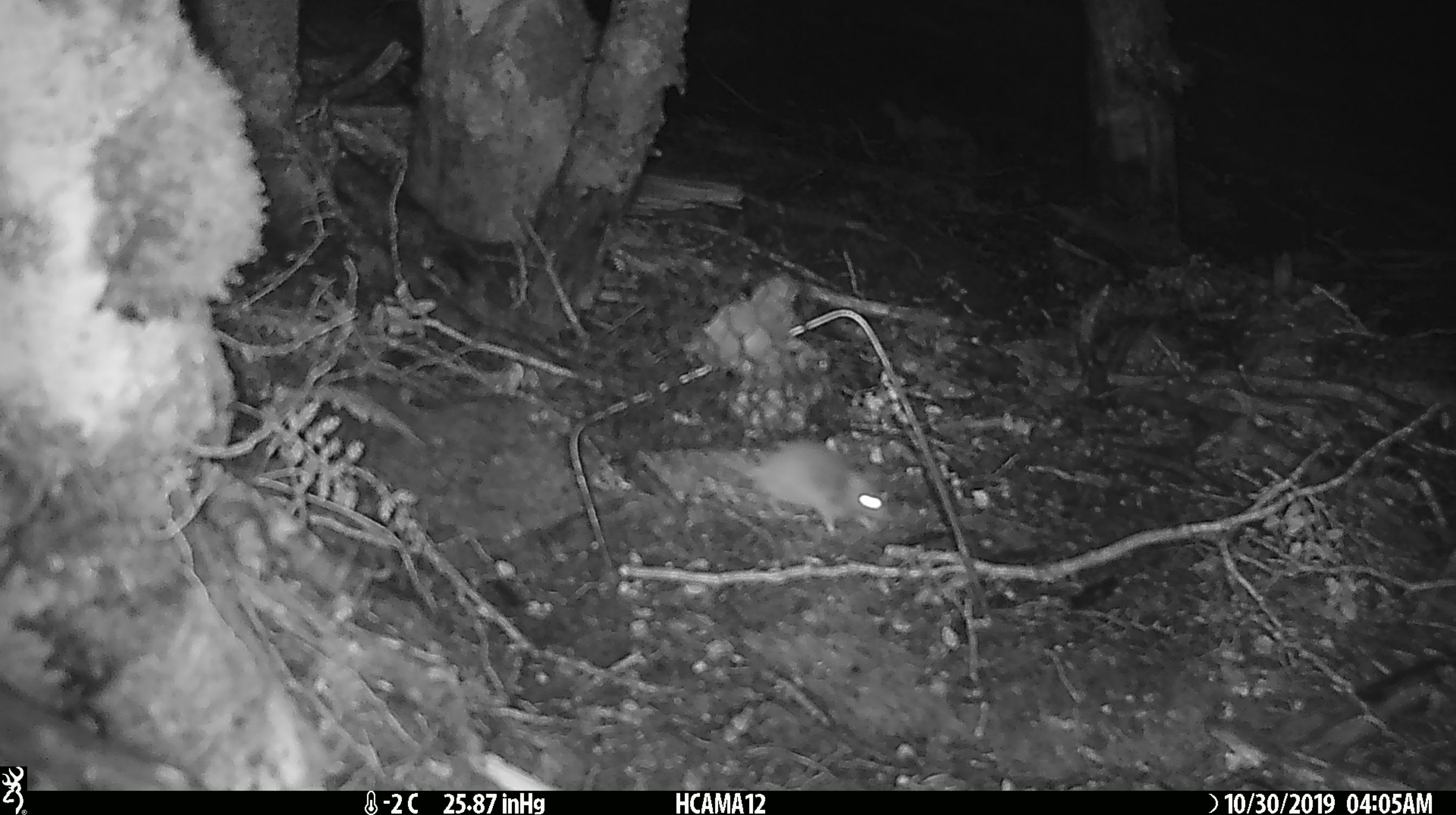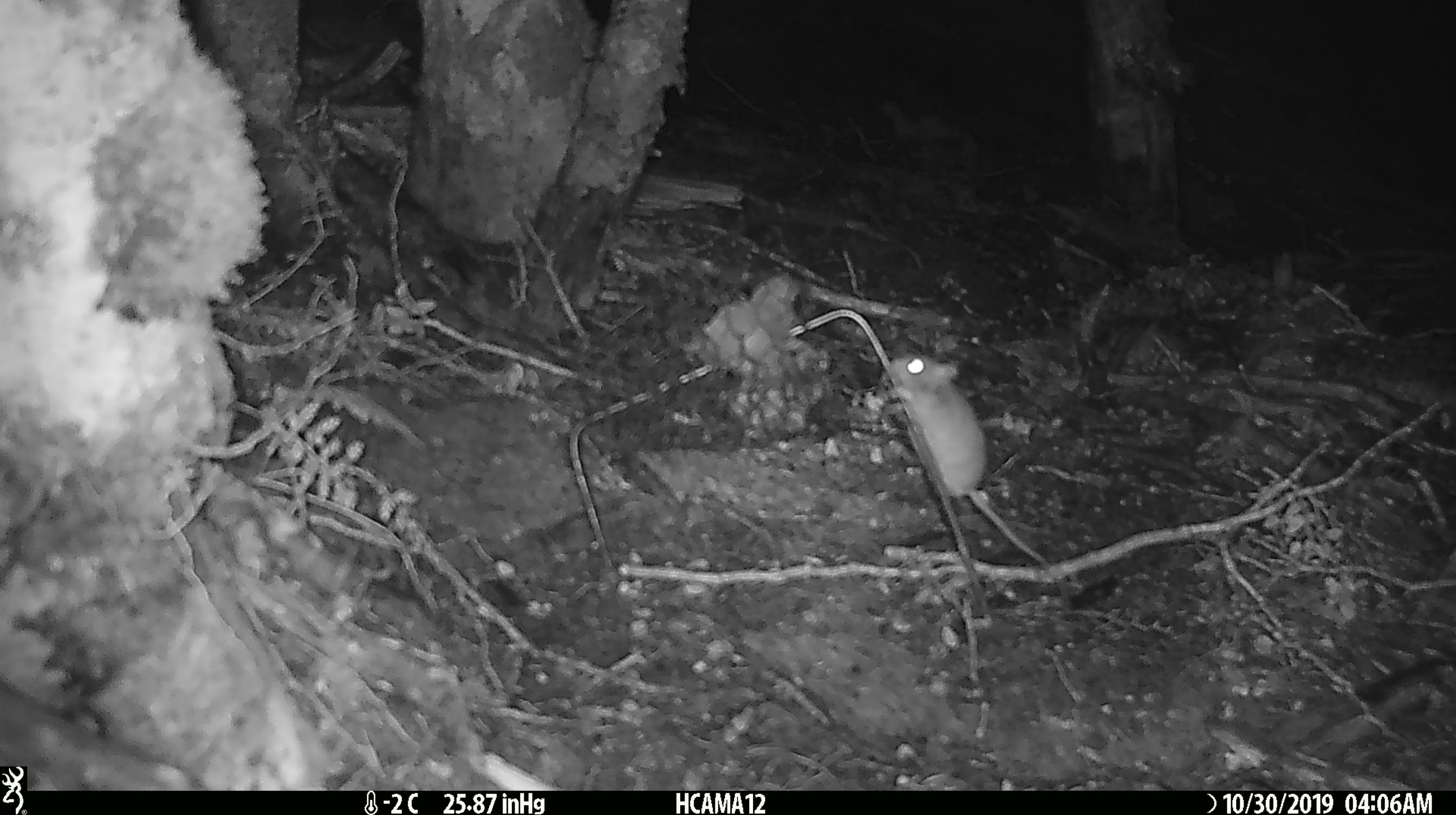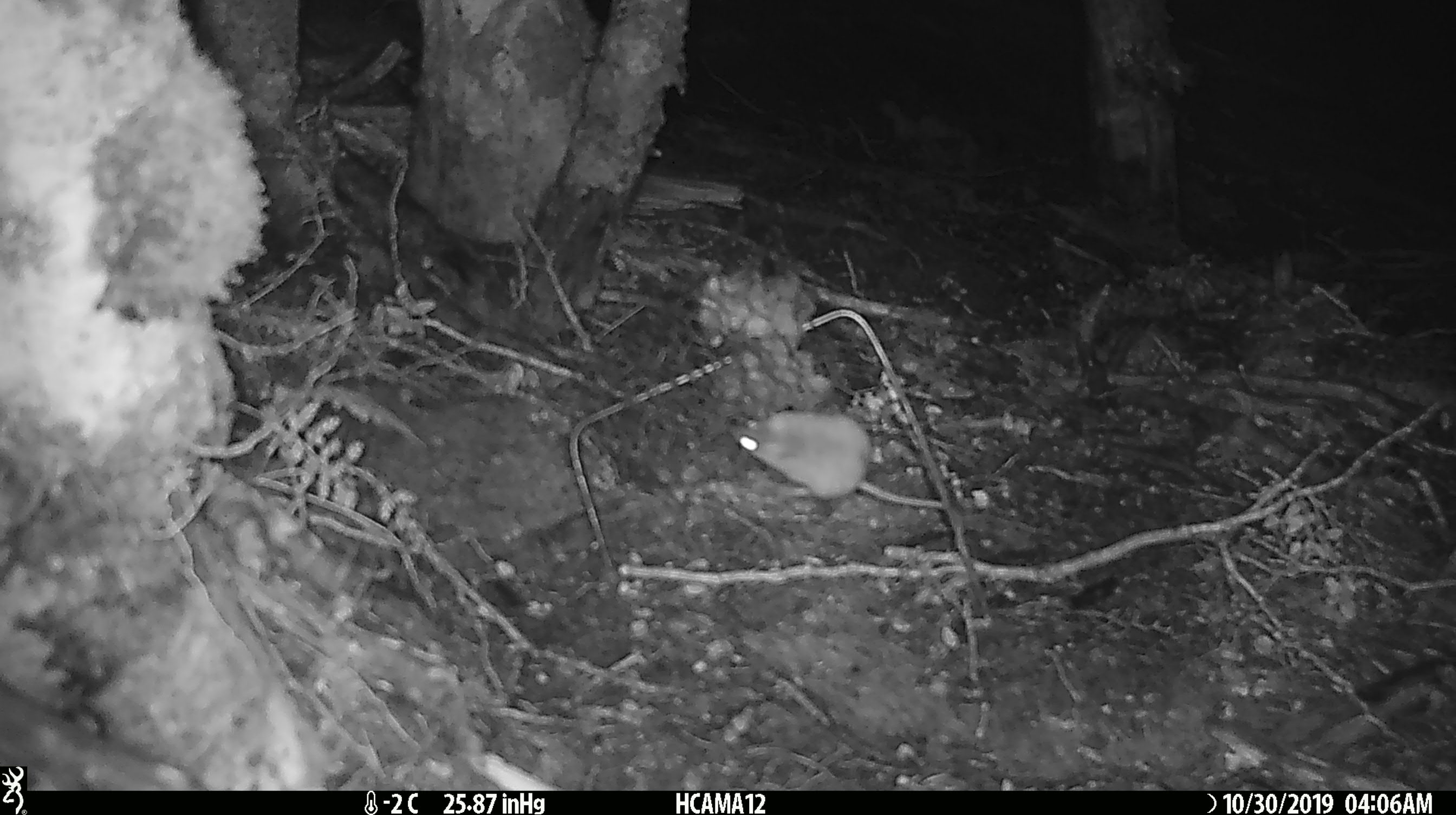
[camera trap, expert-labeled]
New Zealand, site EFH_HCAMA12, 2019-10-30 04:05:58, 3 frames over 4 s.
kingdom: Animalia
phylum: Chordata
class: Mammalia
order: Rodentia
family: Muridae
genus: Mus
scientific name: Mus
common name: mouse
Mouse (Mus).